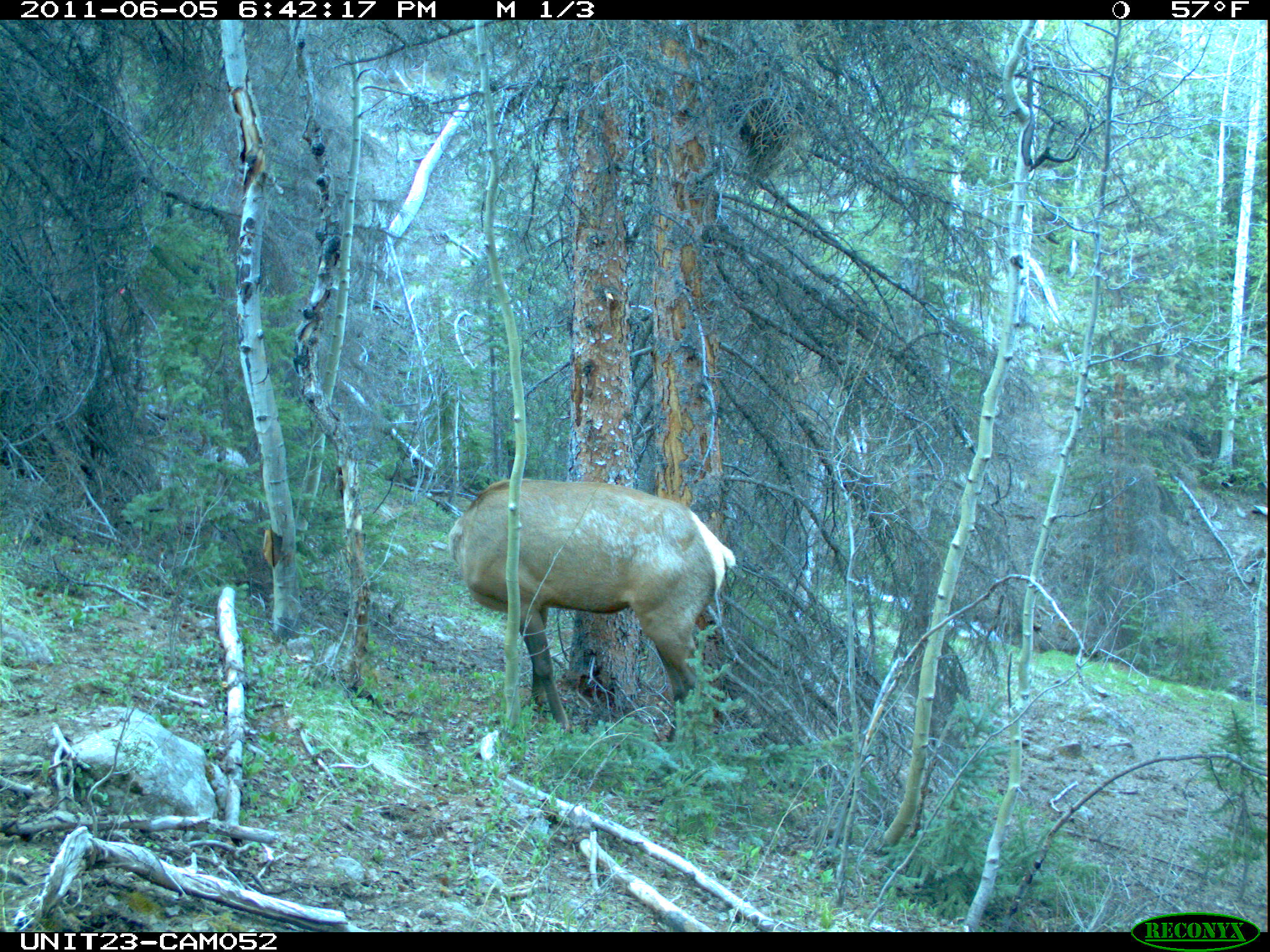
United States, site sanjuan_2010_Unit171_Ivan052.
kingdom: Animalia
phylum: Chordata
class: Mammalia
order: Artiodactyla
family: Cervidae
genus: Cervus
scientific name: Cervus elaphus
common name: red deer